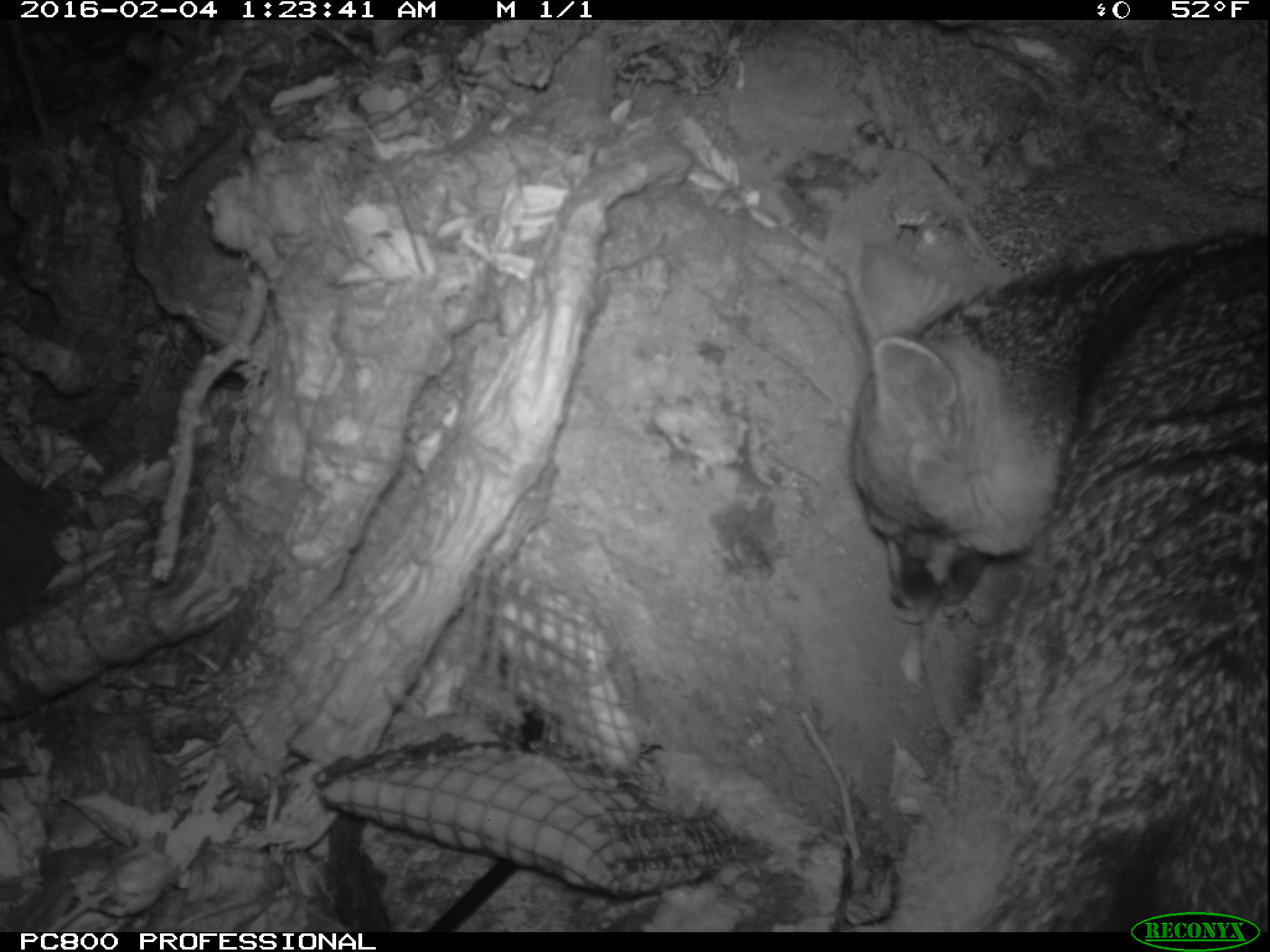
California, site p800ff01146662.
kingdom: Animalia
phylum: Chordata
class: Mammalia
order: Carnivora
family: Canidae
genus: Urocyon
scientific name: Urocyon littoralis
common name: island fox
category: fox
Fox (island fox) (Urocyon littoralis).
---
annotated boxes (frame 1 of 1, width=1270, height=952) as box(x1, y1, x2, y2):
fox: box(840, 231, 1269, 932)